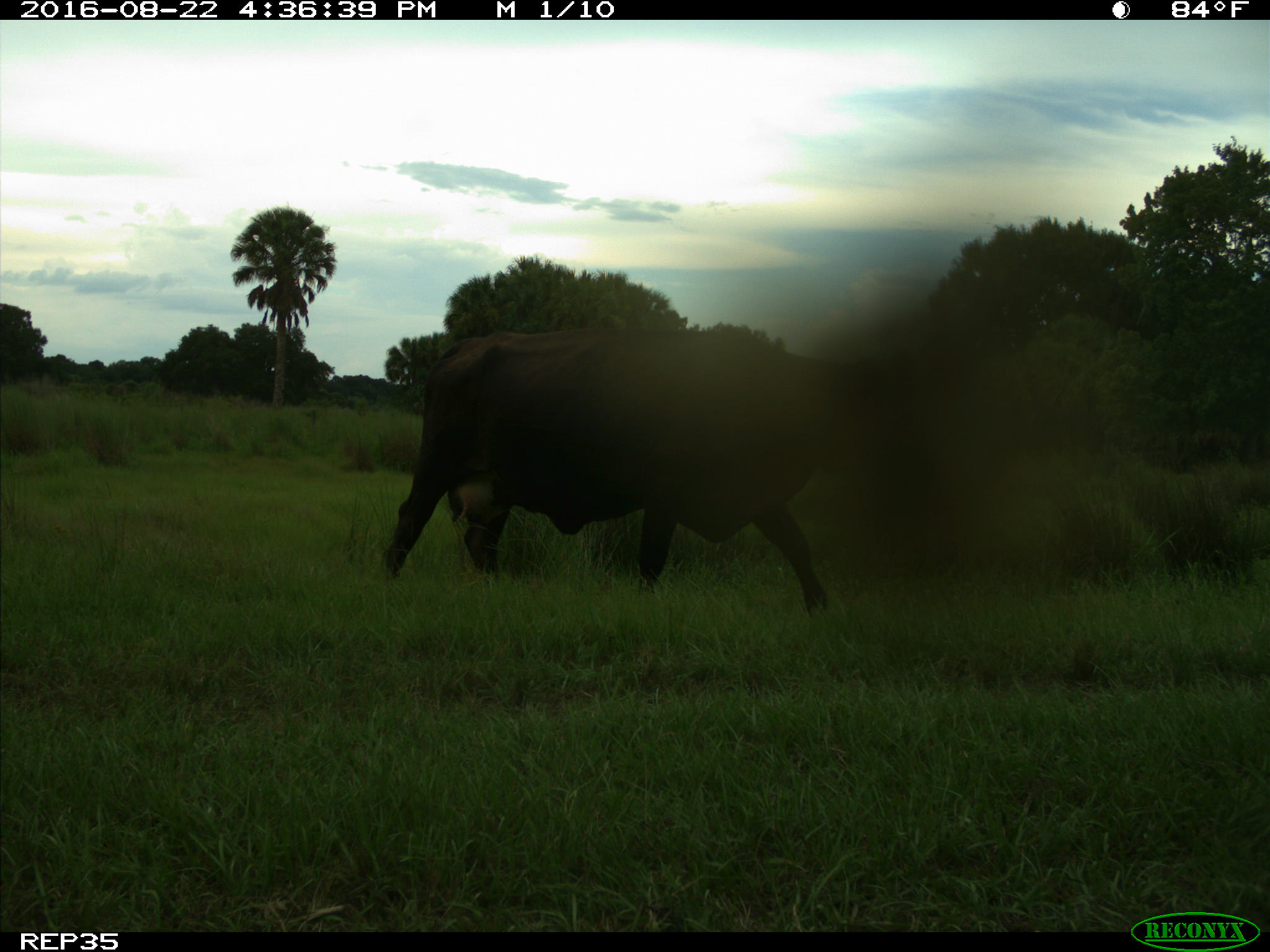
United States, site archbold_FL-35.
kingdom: Animalia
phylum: Chordata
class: Mammalia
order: Artiodactyla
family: Bovidae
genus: Bos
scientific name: Bos taurus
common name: domestic cow